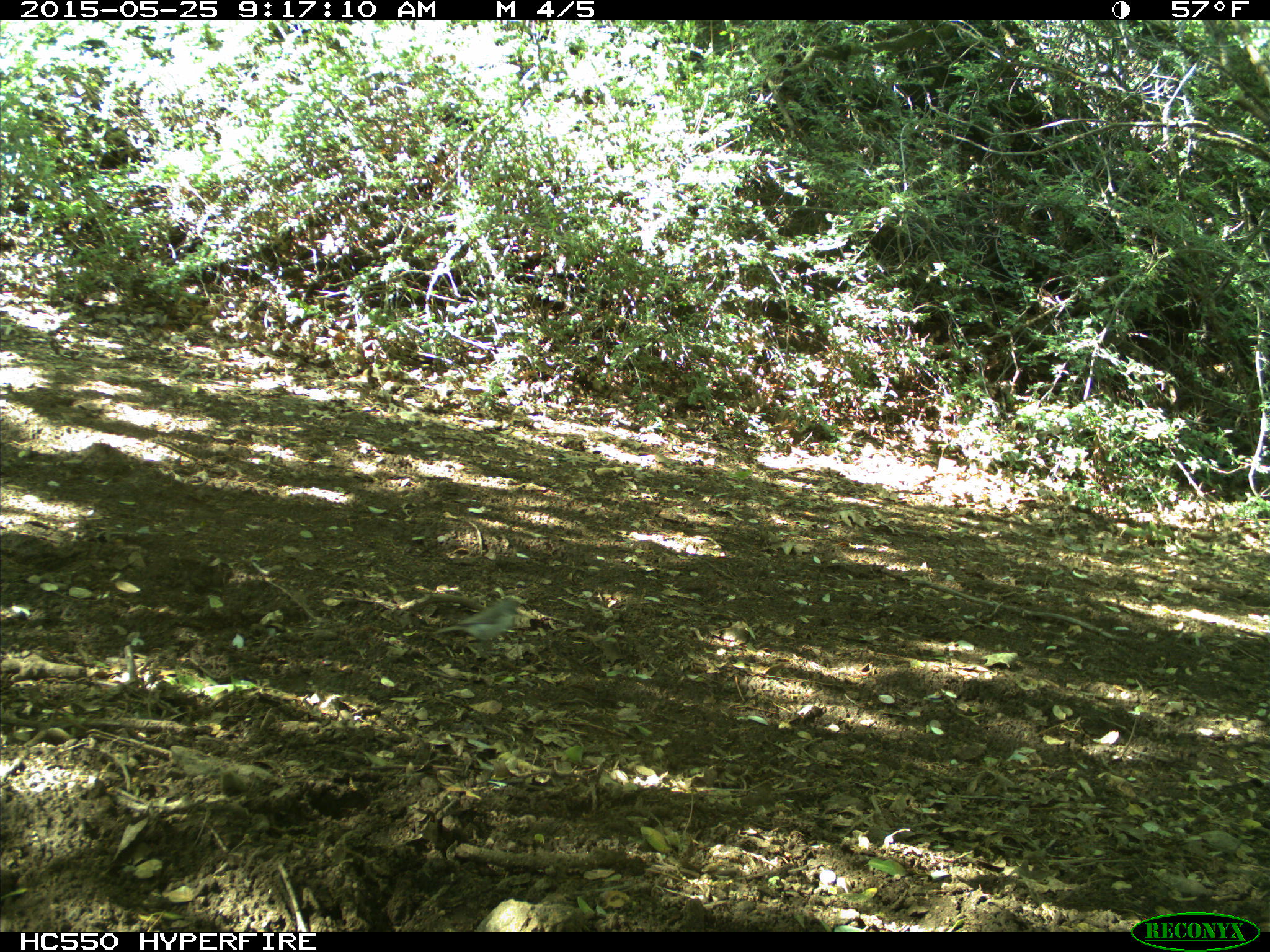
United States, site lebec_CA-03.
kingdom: Animalia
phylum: Chordata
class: Aves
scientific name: Aves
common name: birds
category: unidentified bird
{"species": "unidentified bird (birds) (Aves)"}